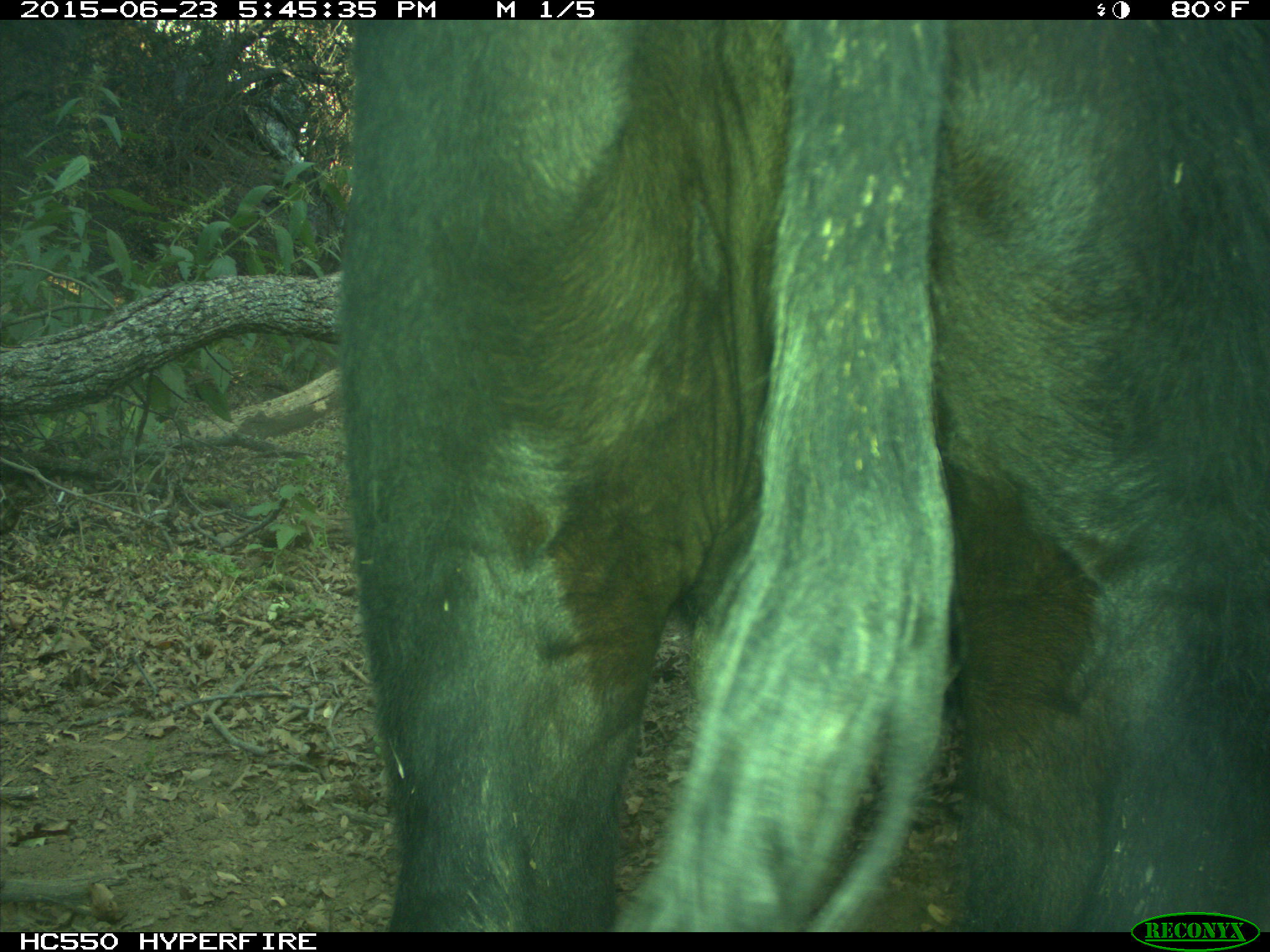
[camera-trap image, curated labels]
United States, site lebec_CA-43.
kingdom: Animalia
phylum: Chordata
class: Mammalia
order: Artiodactyla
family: Bovidae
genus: Bos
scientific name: Bos taurus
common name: domestic cow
Bos taurus (domestic cow).